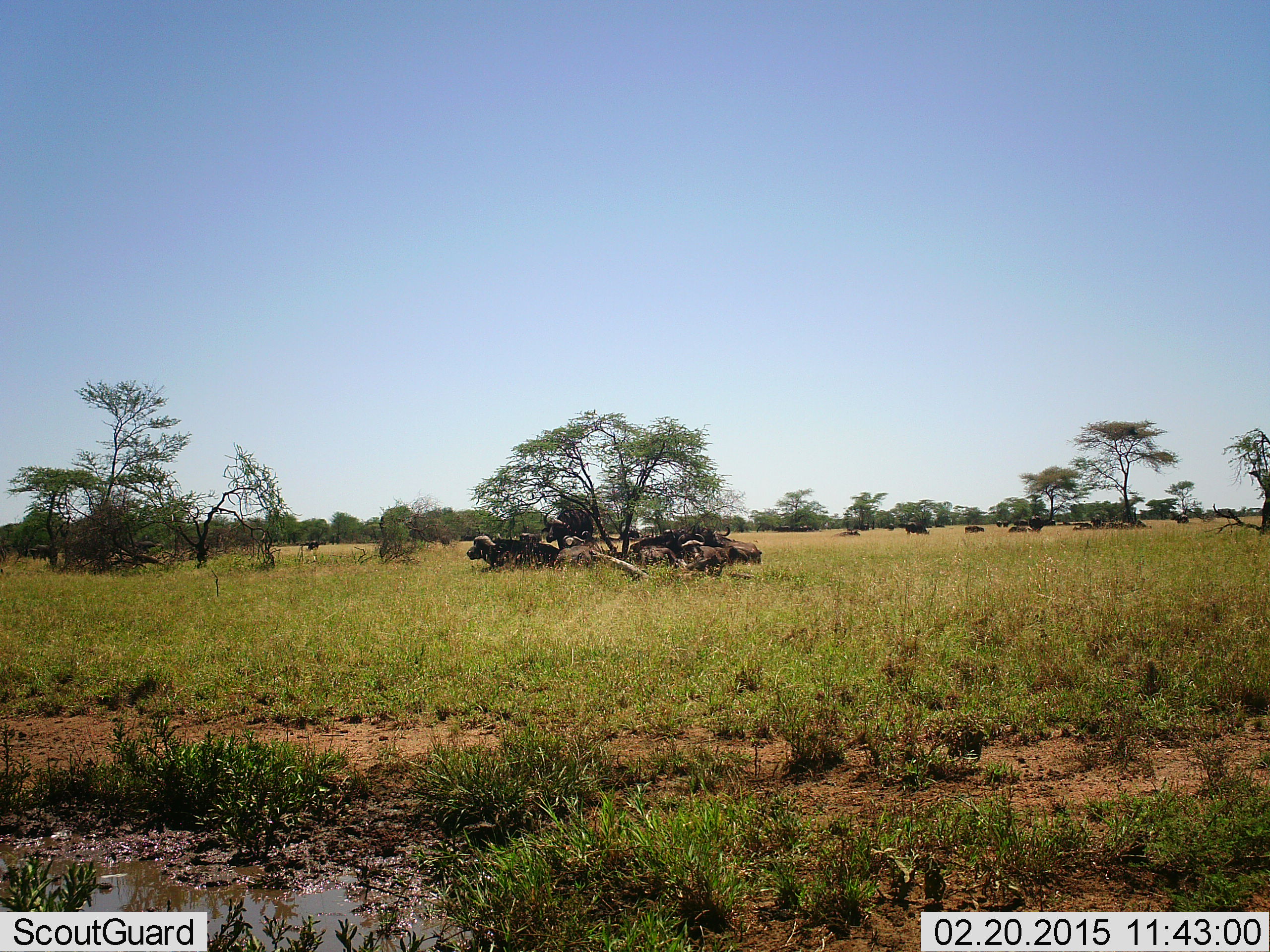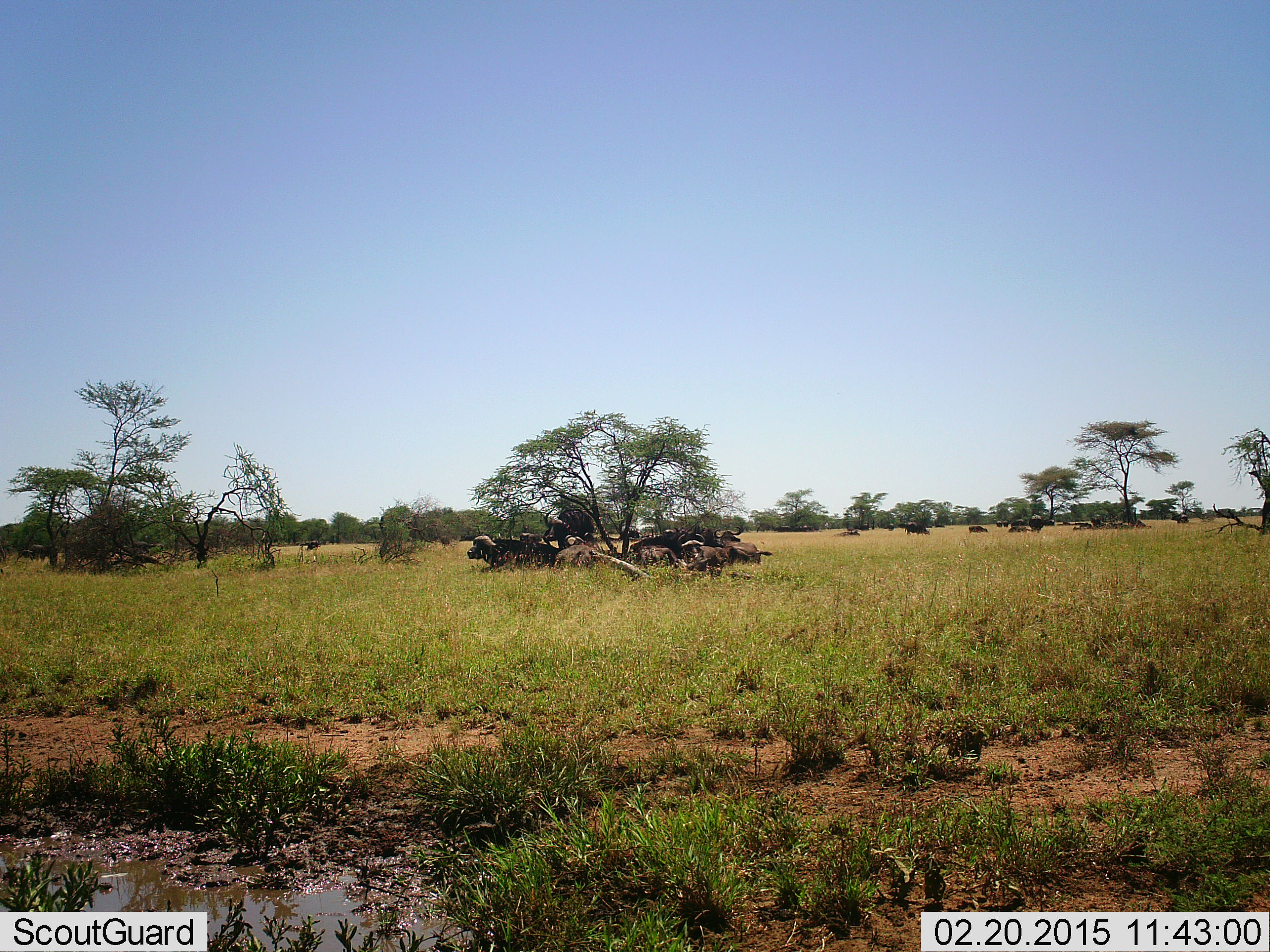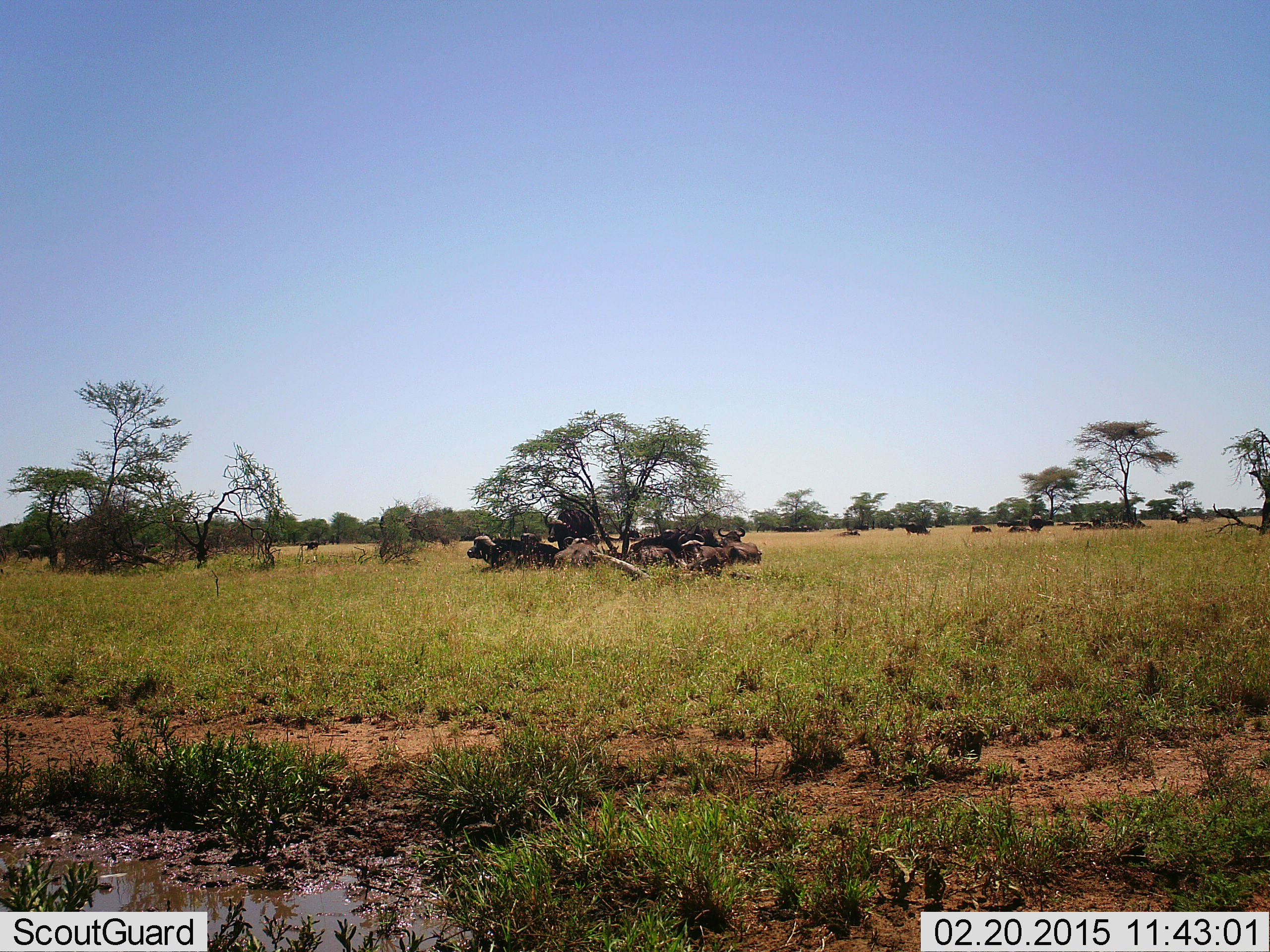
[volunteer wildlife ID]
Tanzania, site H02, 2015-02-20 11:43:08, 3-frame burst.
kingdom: Animalia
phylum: Chordata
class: Mammalia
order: Artiodactyla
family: Bovidae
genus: Syncerus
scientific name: Syncerus caffer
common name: cape buffalo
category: buffalo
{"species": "buffalo (cape buffalo) (Syncerus caffer)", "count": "11-50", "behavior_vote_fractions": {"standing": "40%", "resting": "90%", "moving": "20%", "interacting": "0%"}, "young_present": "0%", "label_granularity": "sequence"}